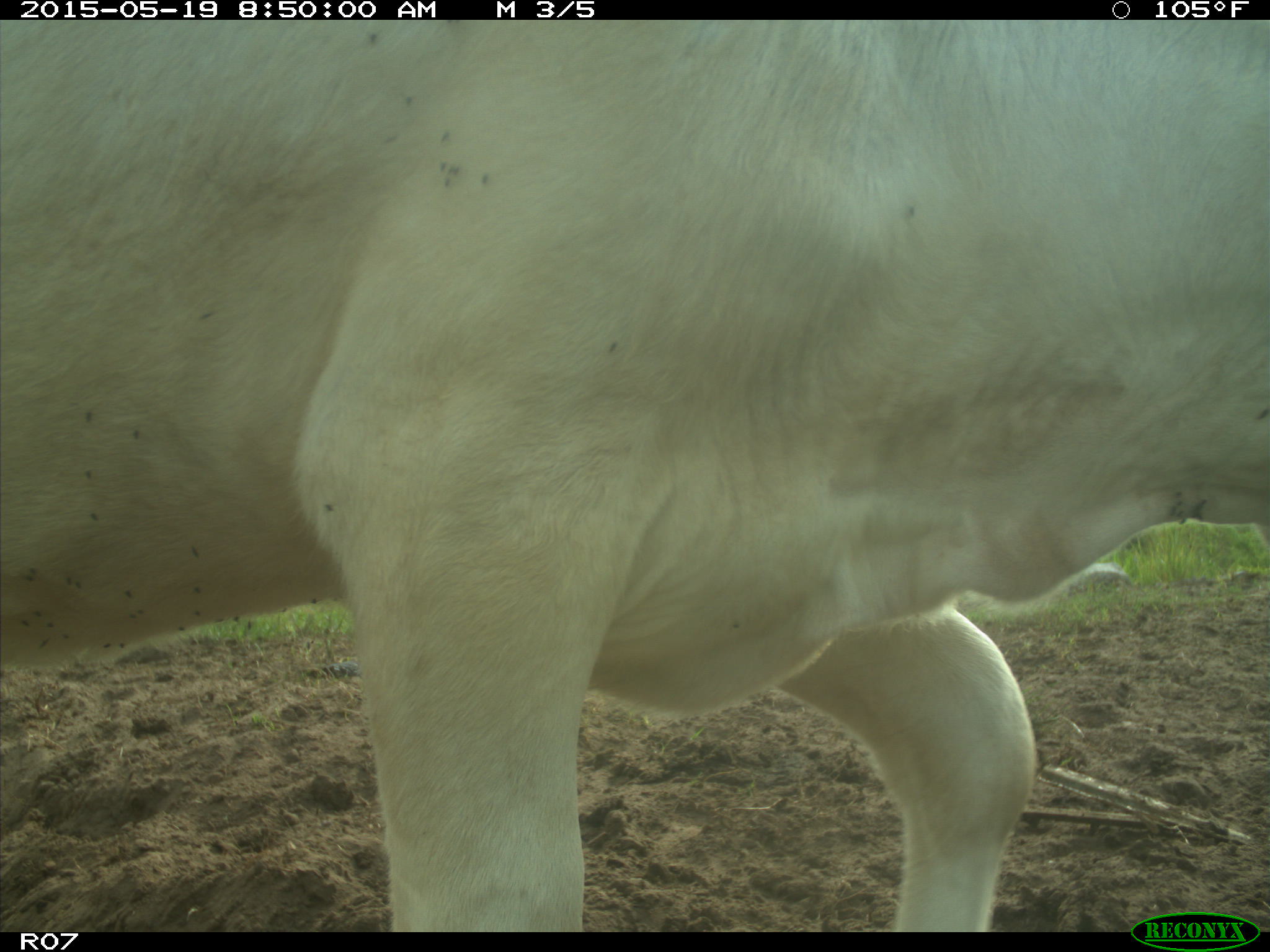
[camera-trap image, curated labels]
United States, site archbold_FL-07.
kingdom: Animalia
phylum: Chordata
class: Mammalia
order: Artiodactyla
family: Bovidae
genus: Bos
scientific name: Bos taurus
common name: domestic cow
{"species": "Bos taurus (domestic cow)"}